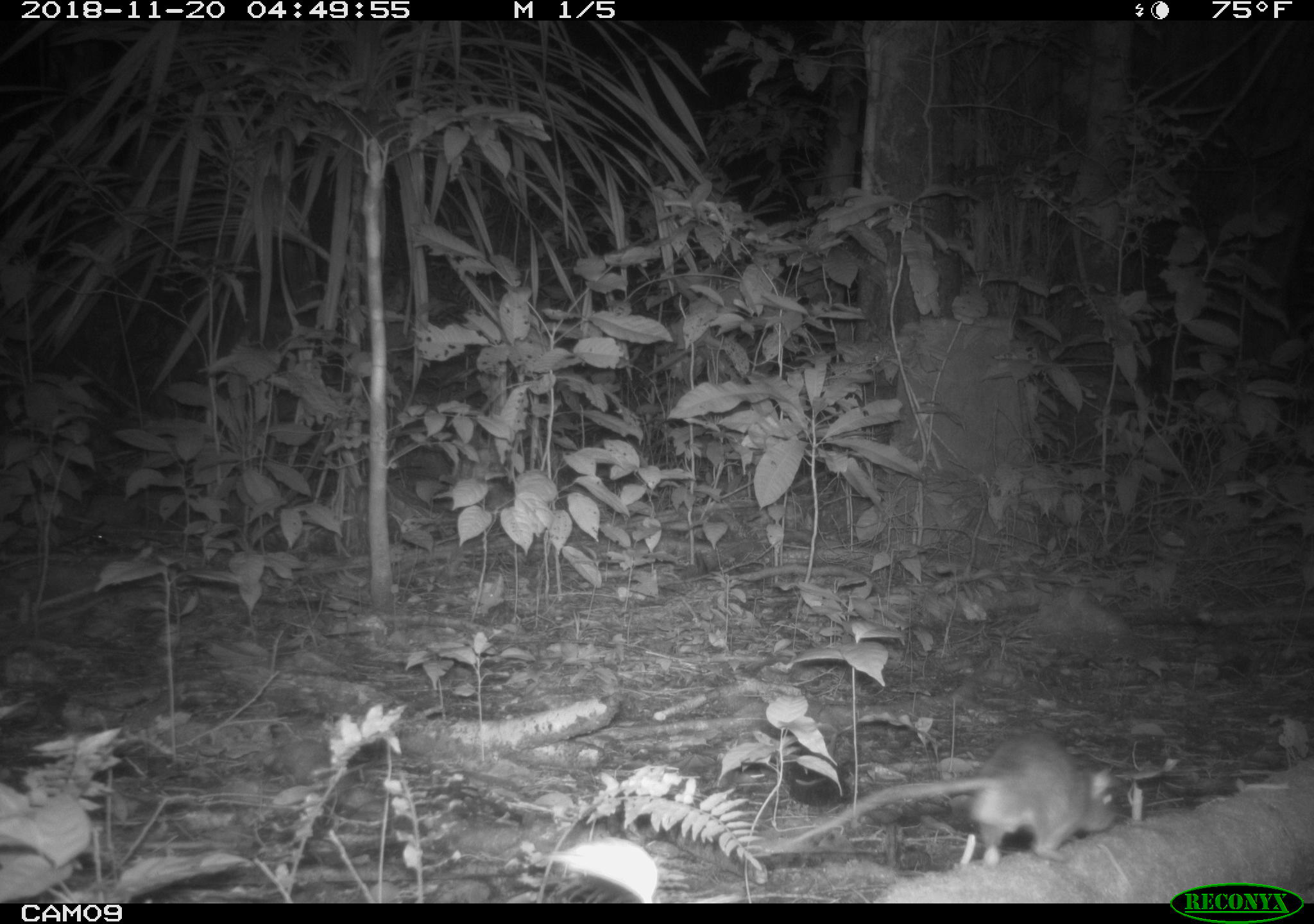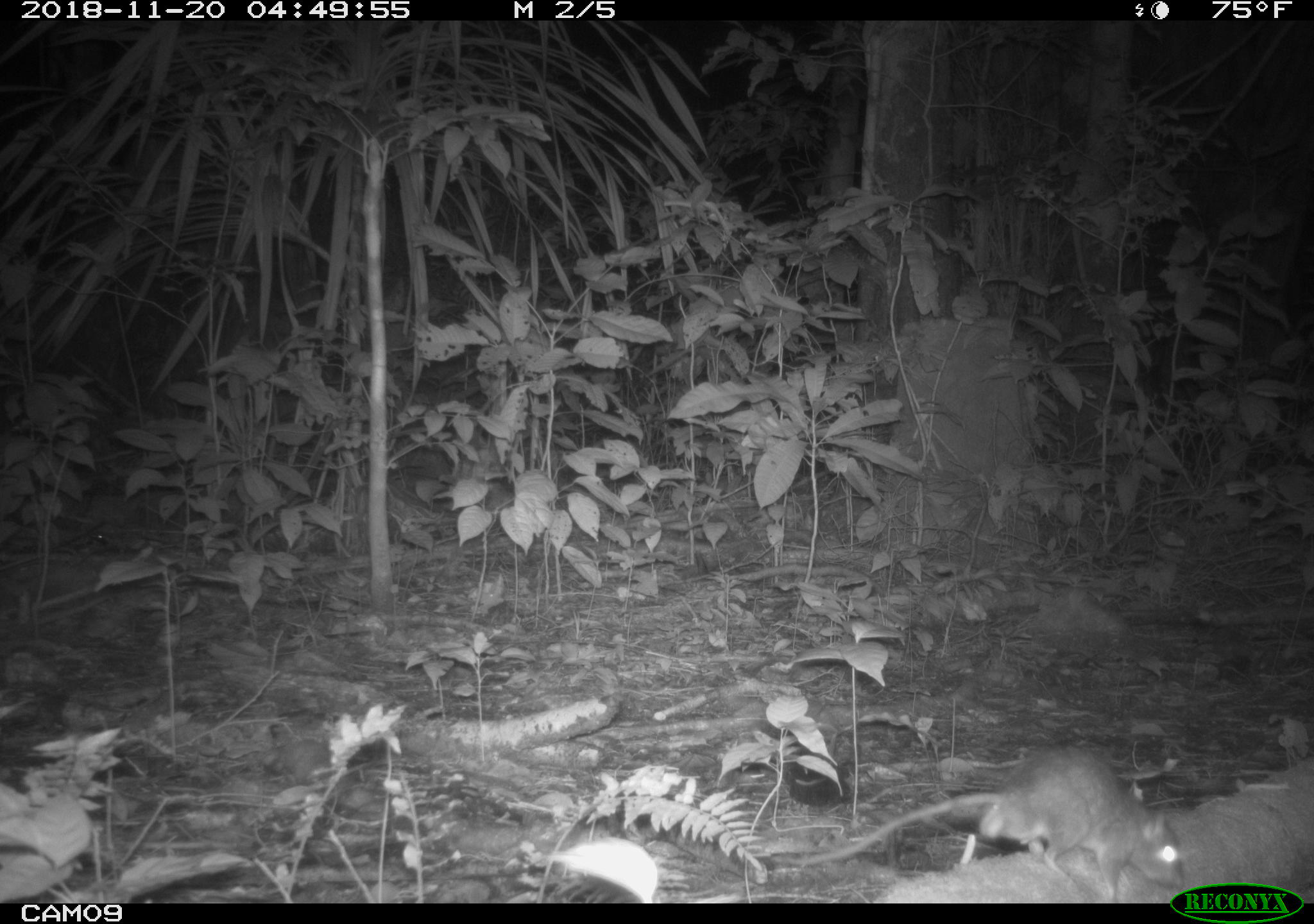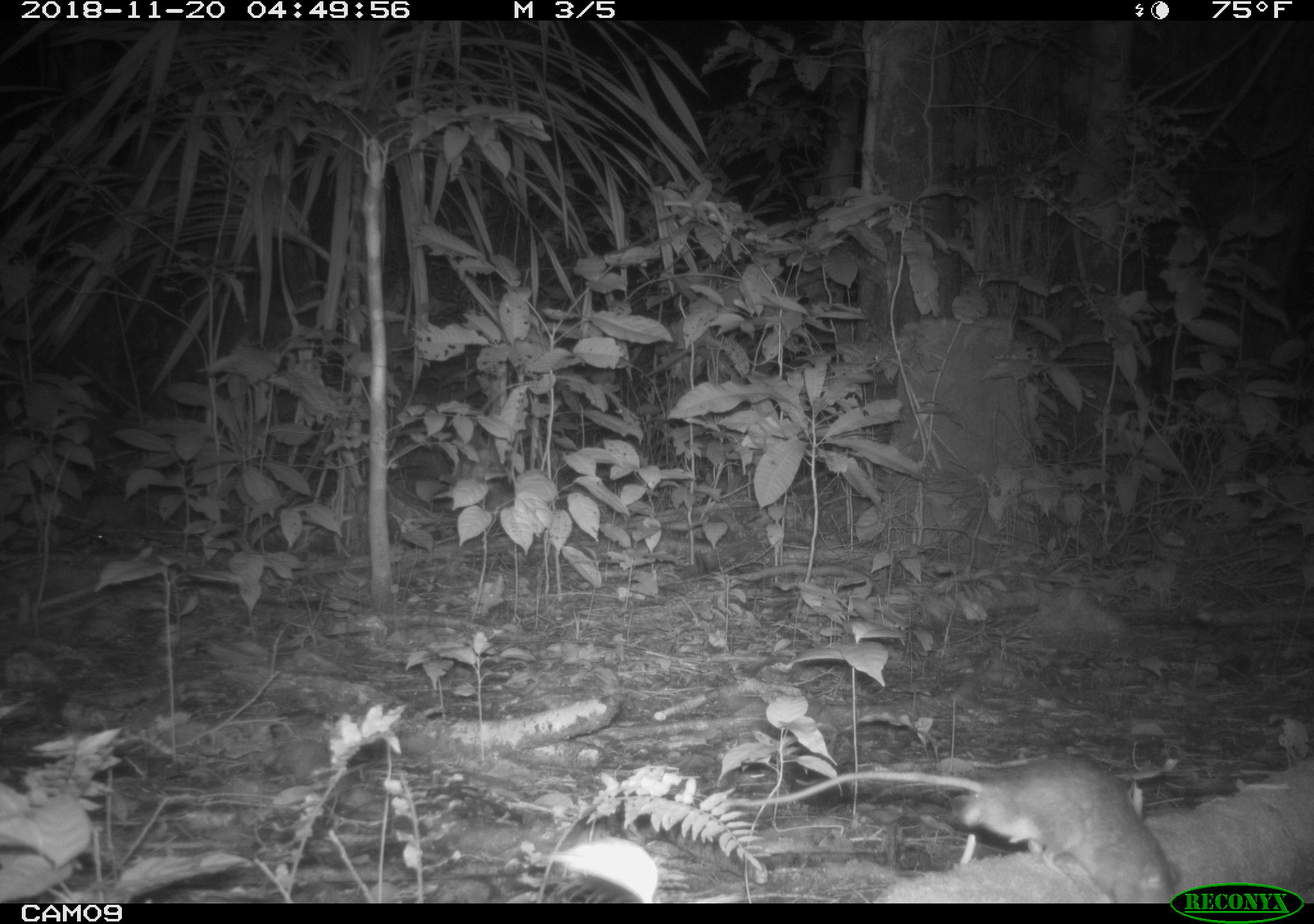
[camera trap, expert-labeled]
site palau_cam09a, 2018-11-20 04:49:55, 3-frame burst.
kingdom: Animalia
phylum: Chordata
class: Mammalia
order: Rodentia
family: Muridae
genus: Rattus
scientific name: Rattus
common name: rat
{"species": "rat (Rattus)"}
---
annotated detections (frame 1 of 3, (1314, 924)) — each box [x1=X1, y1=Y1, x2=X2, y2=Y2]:
rat: [x1=750, y1=729, x2=1129, y2=873]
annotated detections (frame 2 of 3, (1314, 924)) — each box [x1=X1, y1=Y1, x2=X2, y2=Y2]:
rat: [x1=761, y1=747, x2=1192, y2=898]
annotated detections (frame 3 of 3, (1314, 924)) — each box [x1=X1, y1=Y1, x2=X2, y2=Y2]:
rat: [x1=730, y1=754, x2=1198, y2=898]